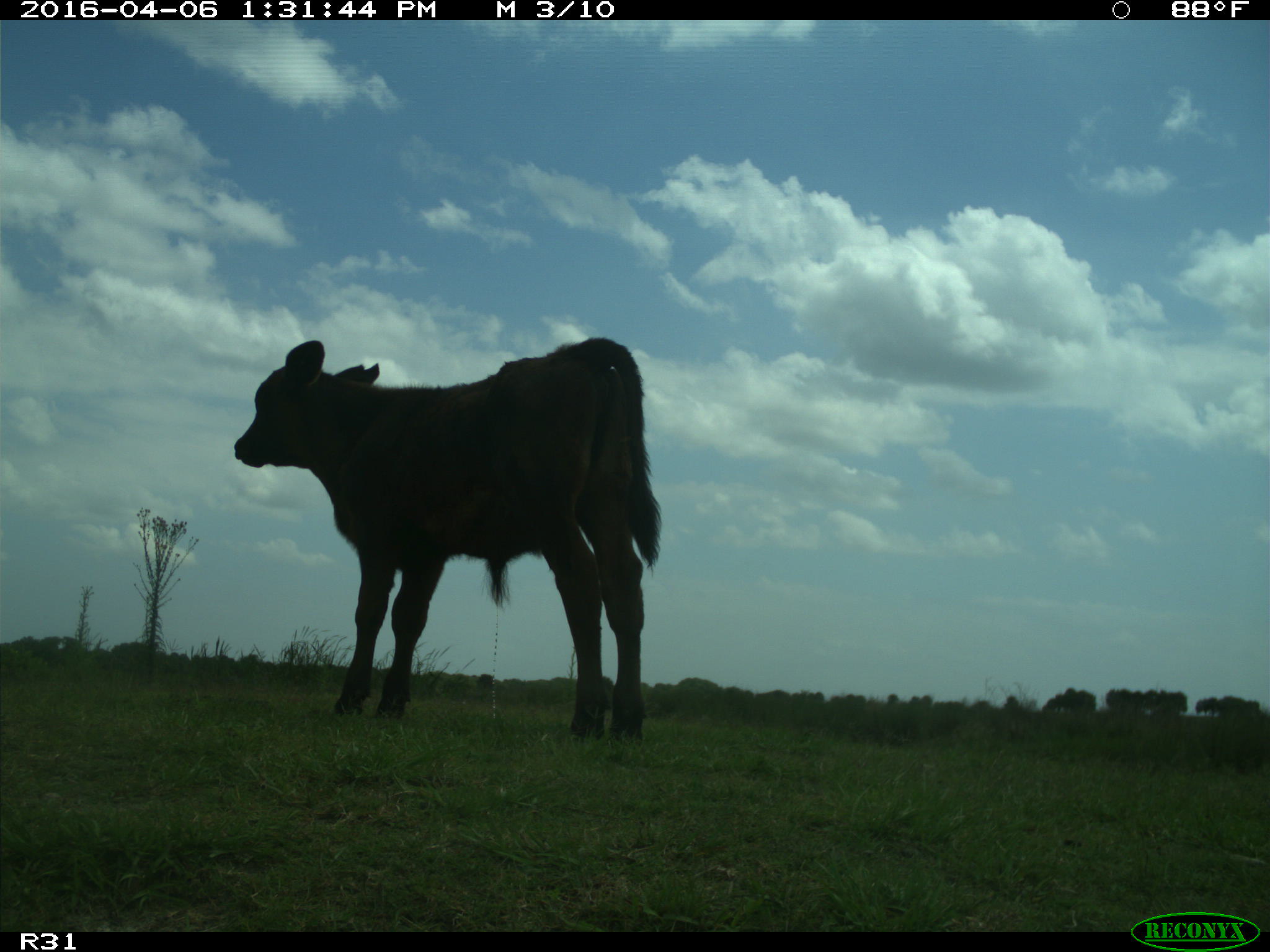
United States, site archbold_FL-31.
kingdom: Animalia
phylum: Chordata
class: Mammalia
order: Artiodactyla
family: Bovidae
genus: Bos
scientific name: Bos taurus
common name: domestic cow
Bos taurus (domestic cow).